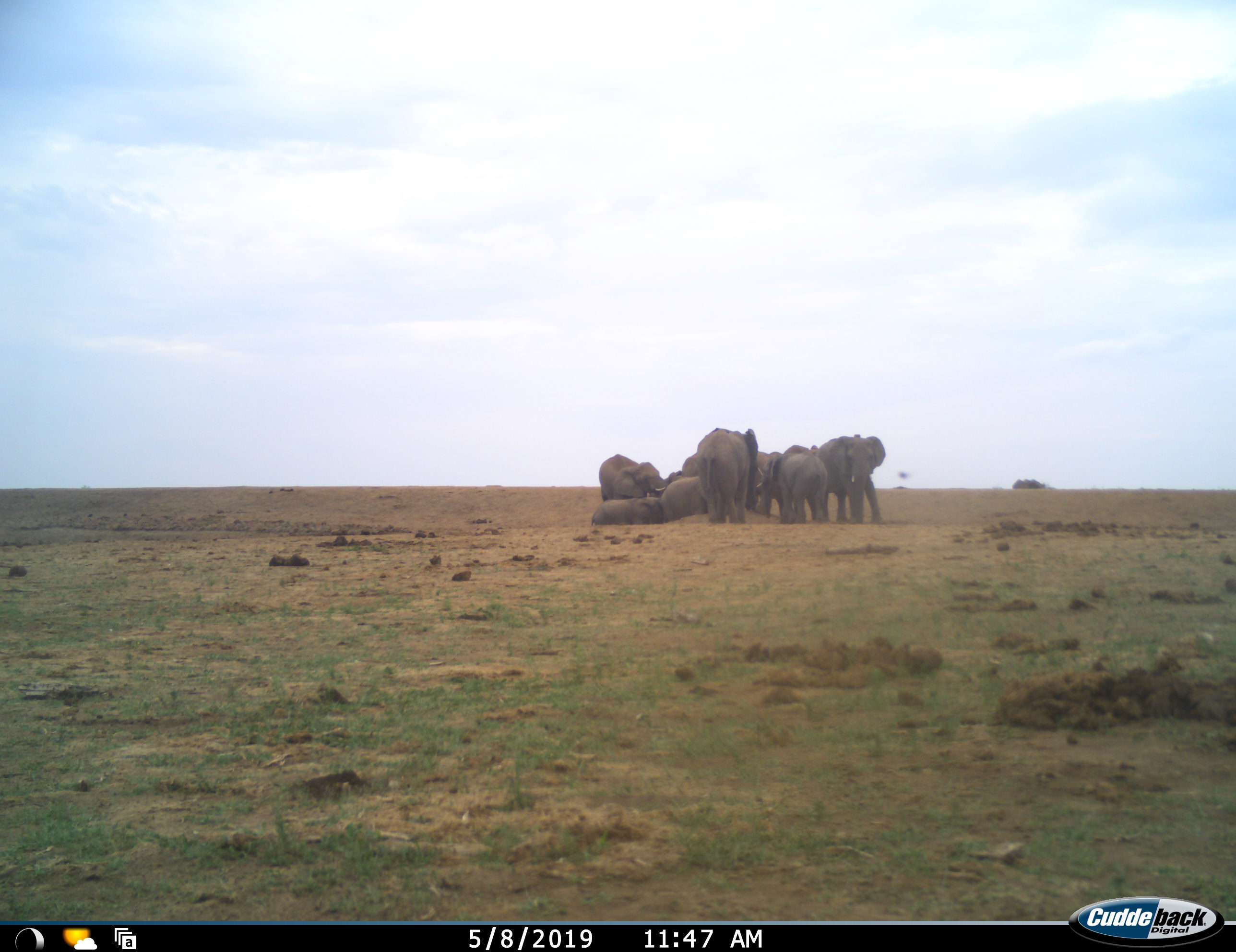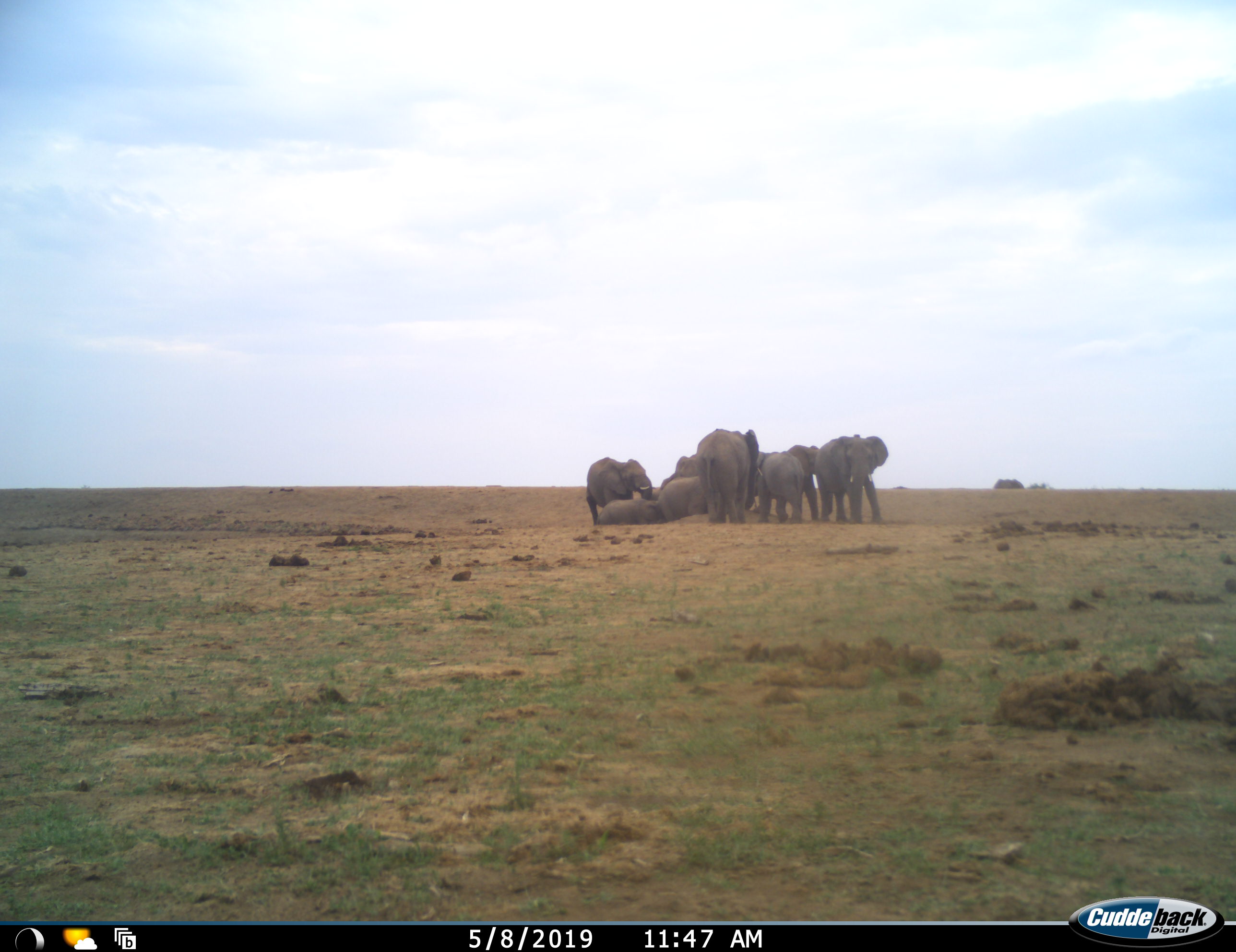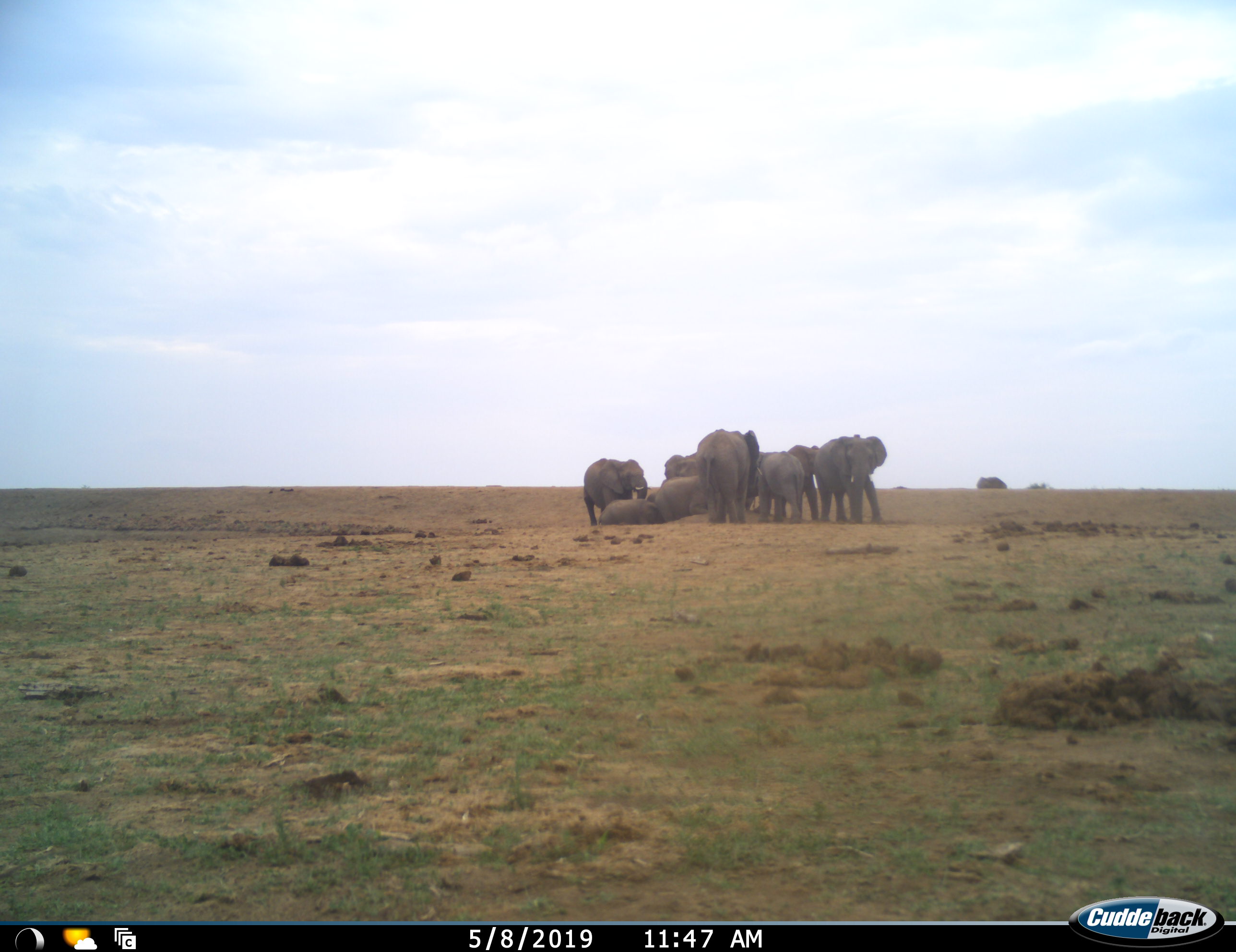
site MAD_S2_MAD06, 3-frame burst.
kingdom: Animalia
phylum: Chordata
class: Mammalia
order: Proboscidea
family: Elephantidae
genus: Loxodonta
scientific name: Loxodonta africana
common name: african bush elephant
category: elephant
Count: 11-50.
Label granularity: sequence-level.